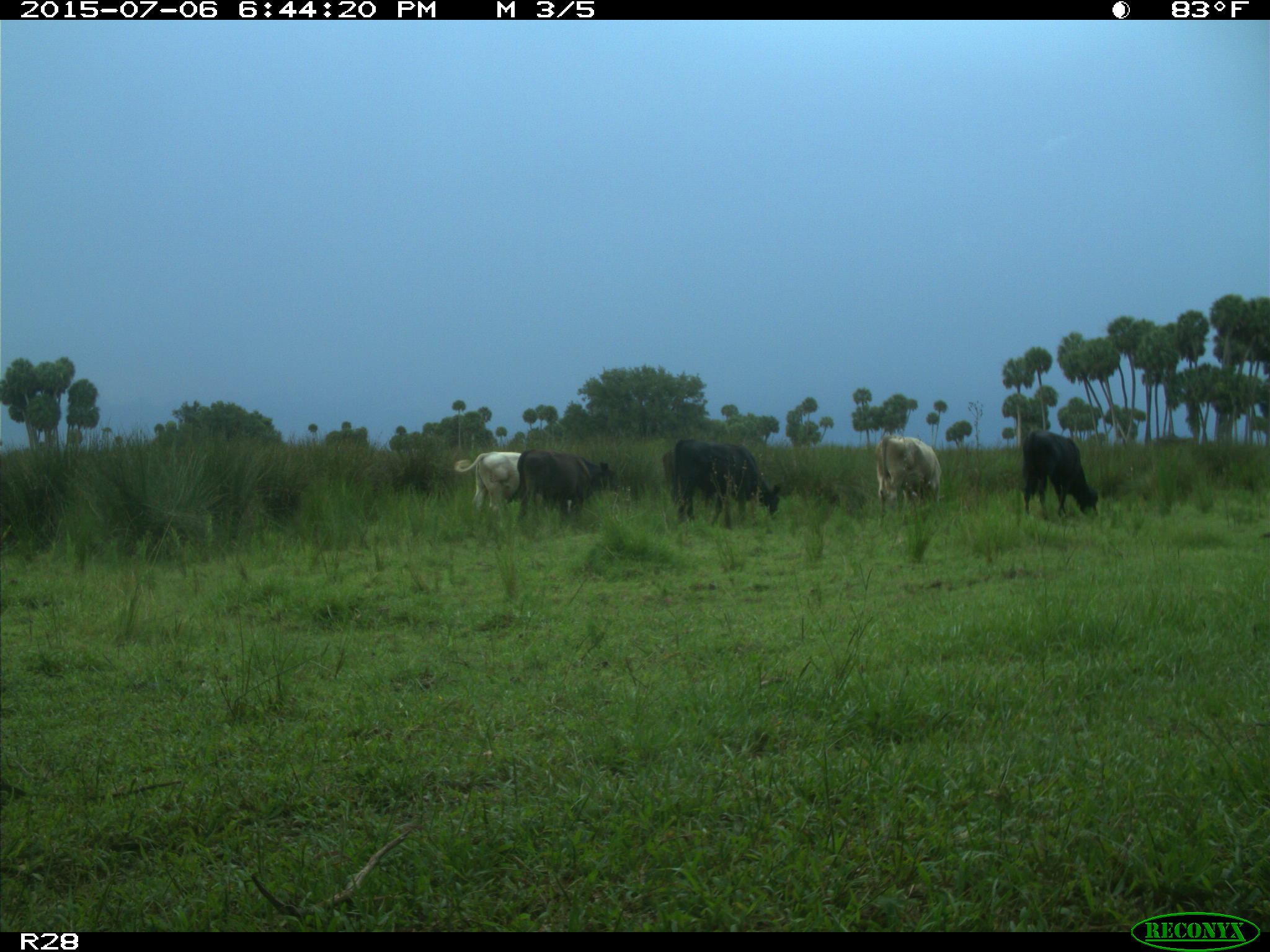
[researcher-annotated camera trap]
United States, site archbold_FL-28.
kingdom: Animalia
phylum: Chordata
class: Mammalia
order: Artiodactyla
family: Bovidae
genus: Bos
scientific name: Bos taurus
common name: domestic cow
Bos taurus (domestic cow).